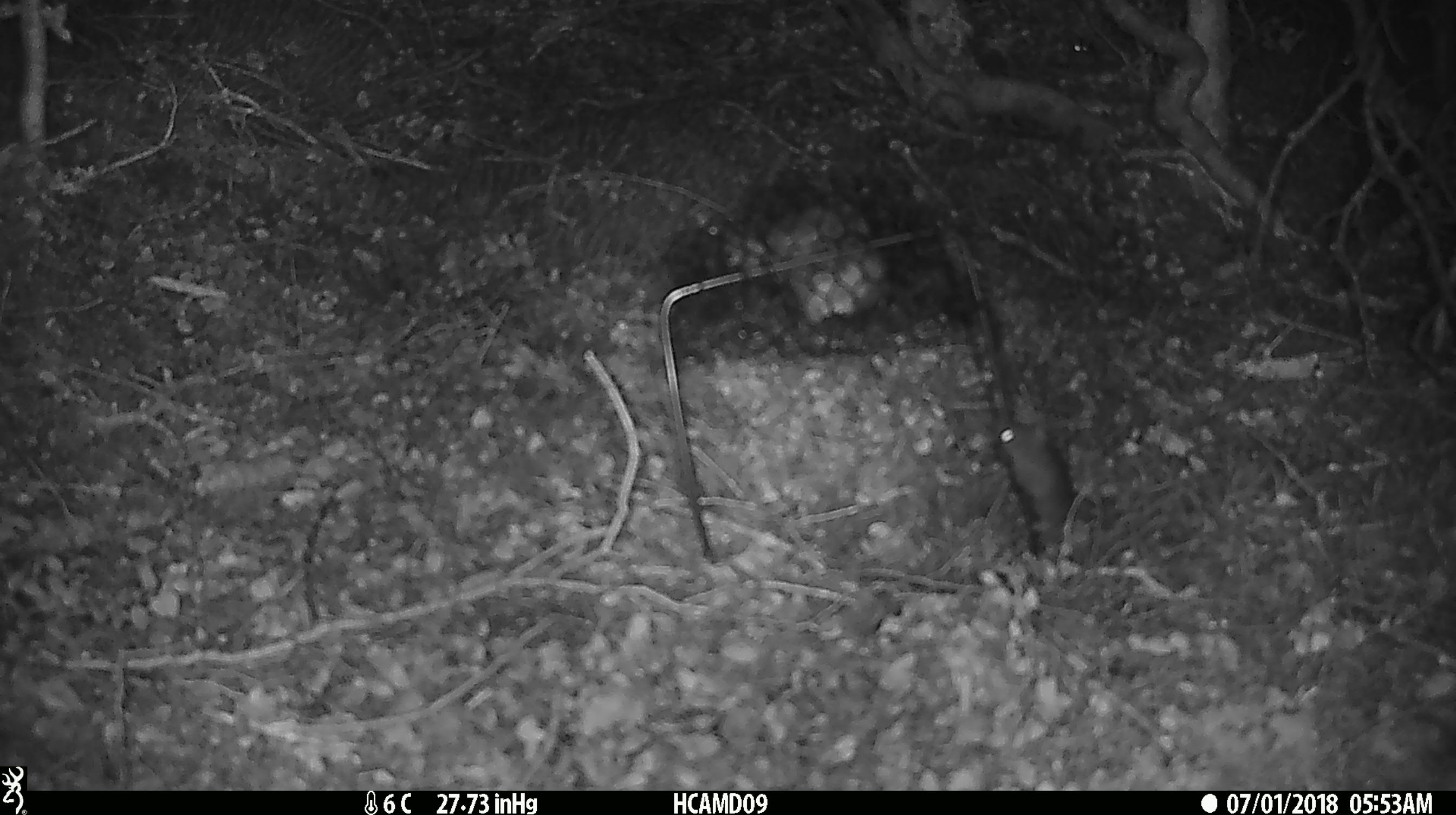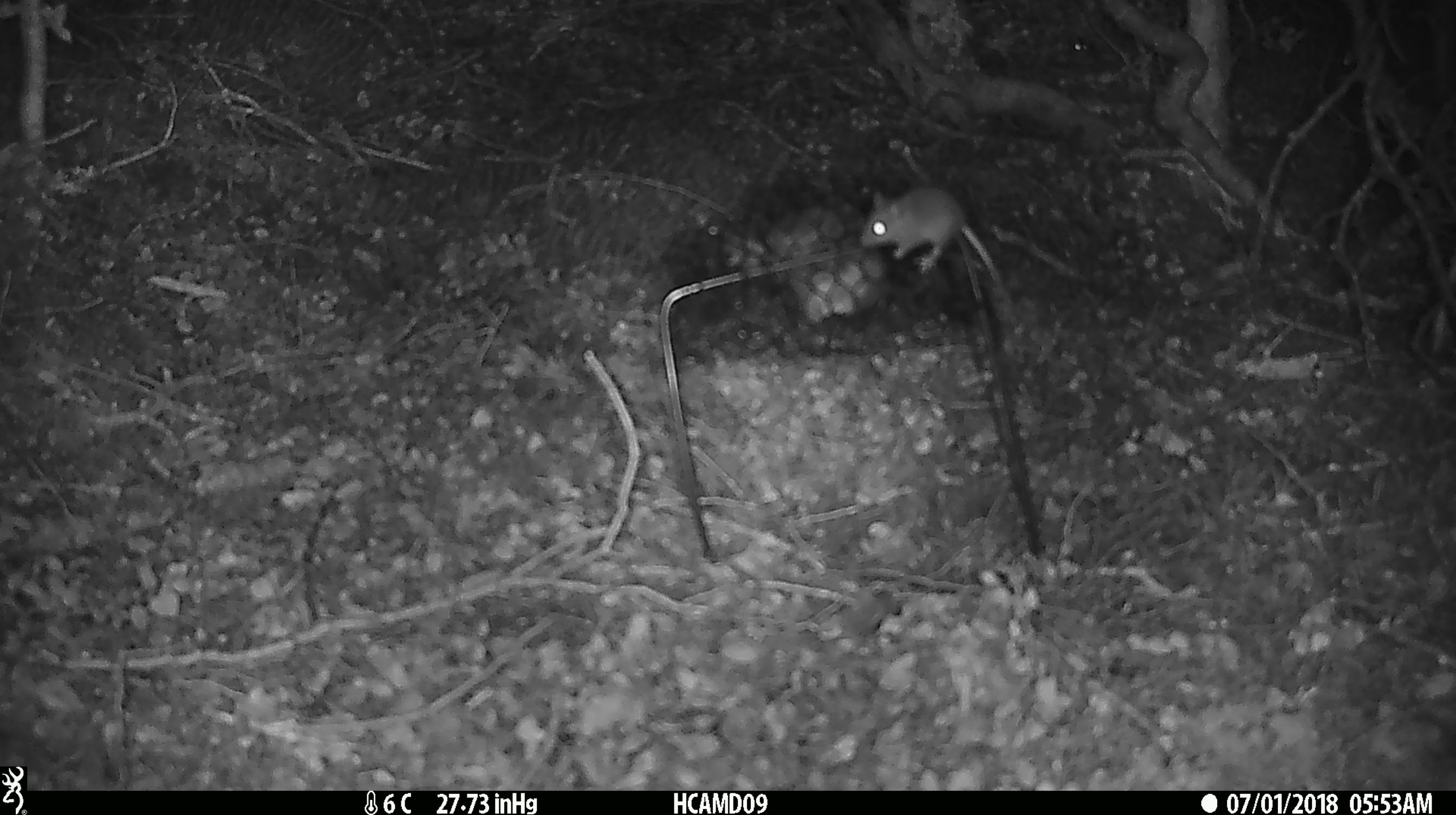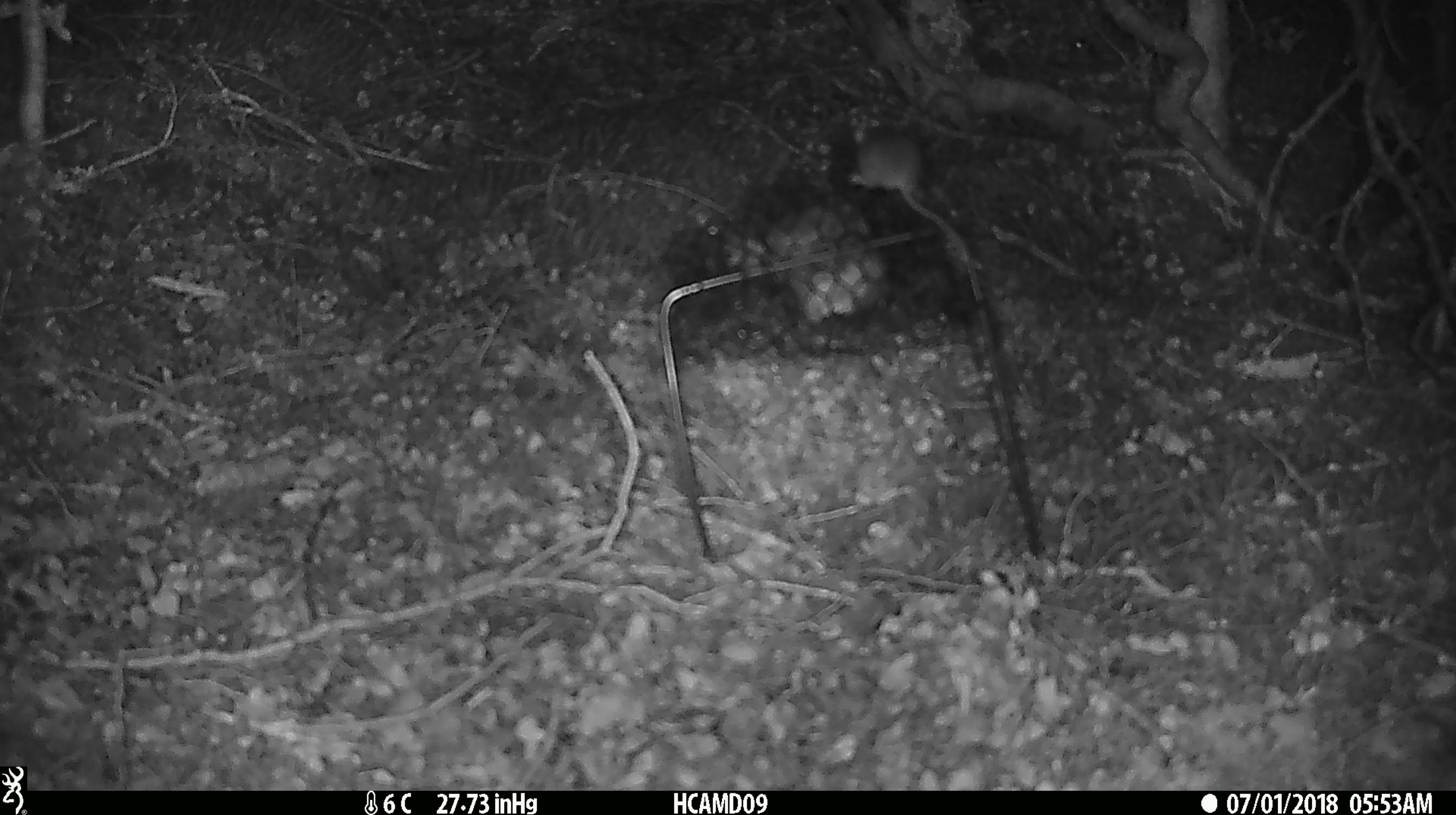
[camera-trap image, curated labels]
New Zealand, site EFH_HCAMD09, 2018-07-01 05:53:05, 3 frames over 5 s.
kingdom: Animalia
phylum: Chordata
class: Mammalia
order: Rodentia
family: Muridae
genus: Mus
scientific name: Mus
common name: mouse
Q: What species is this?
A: Mouse (Mus).